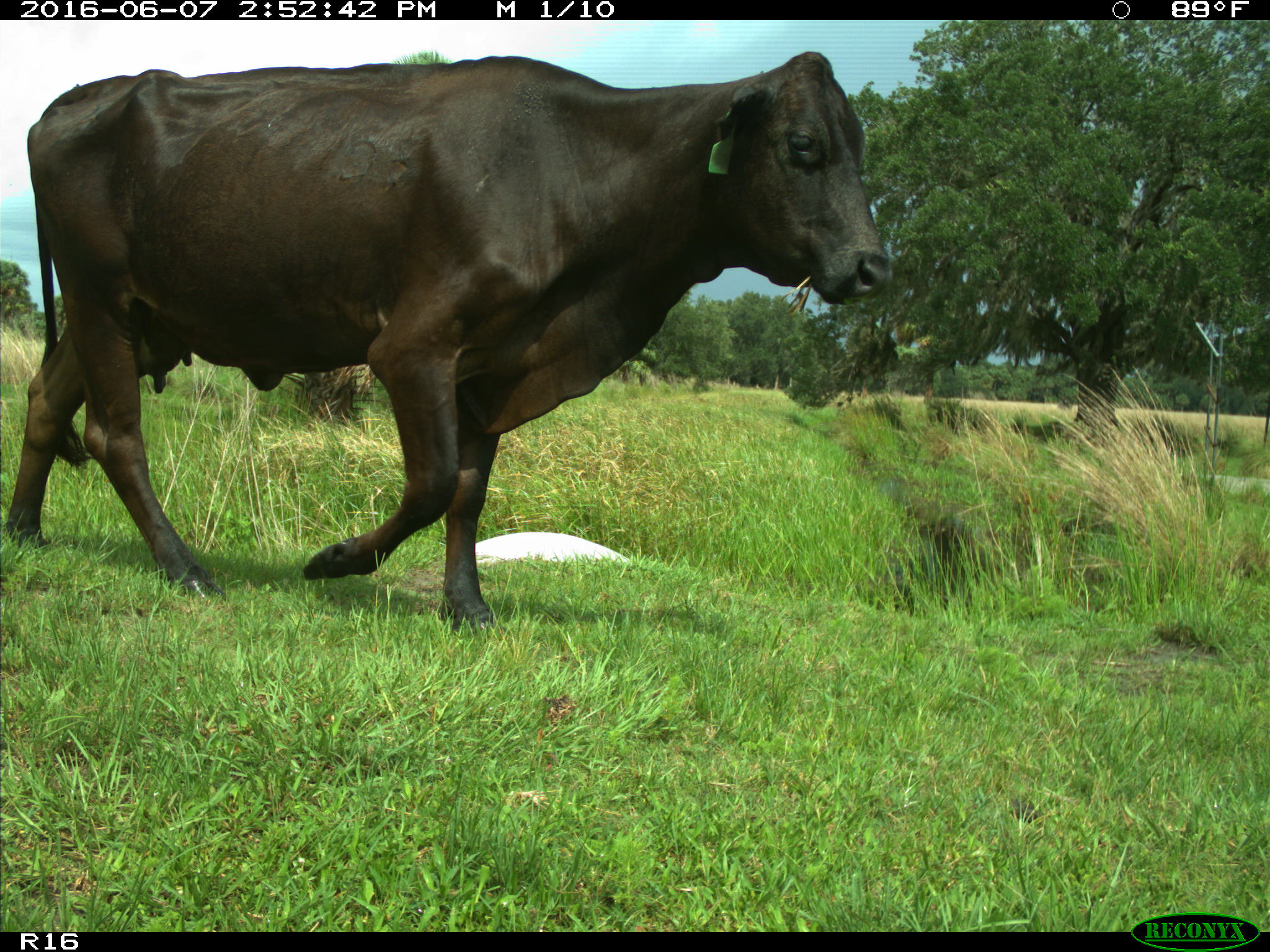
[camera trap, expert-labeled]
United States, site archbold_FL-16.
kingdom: Animalia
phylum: Chordata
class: Mammalia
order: Artiodactyla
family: Bovidae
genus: Bos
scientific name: Bos taurus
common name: domestic cow